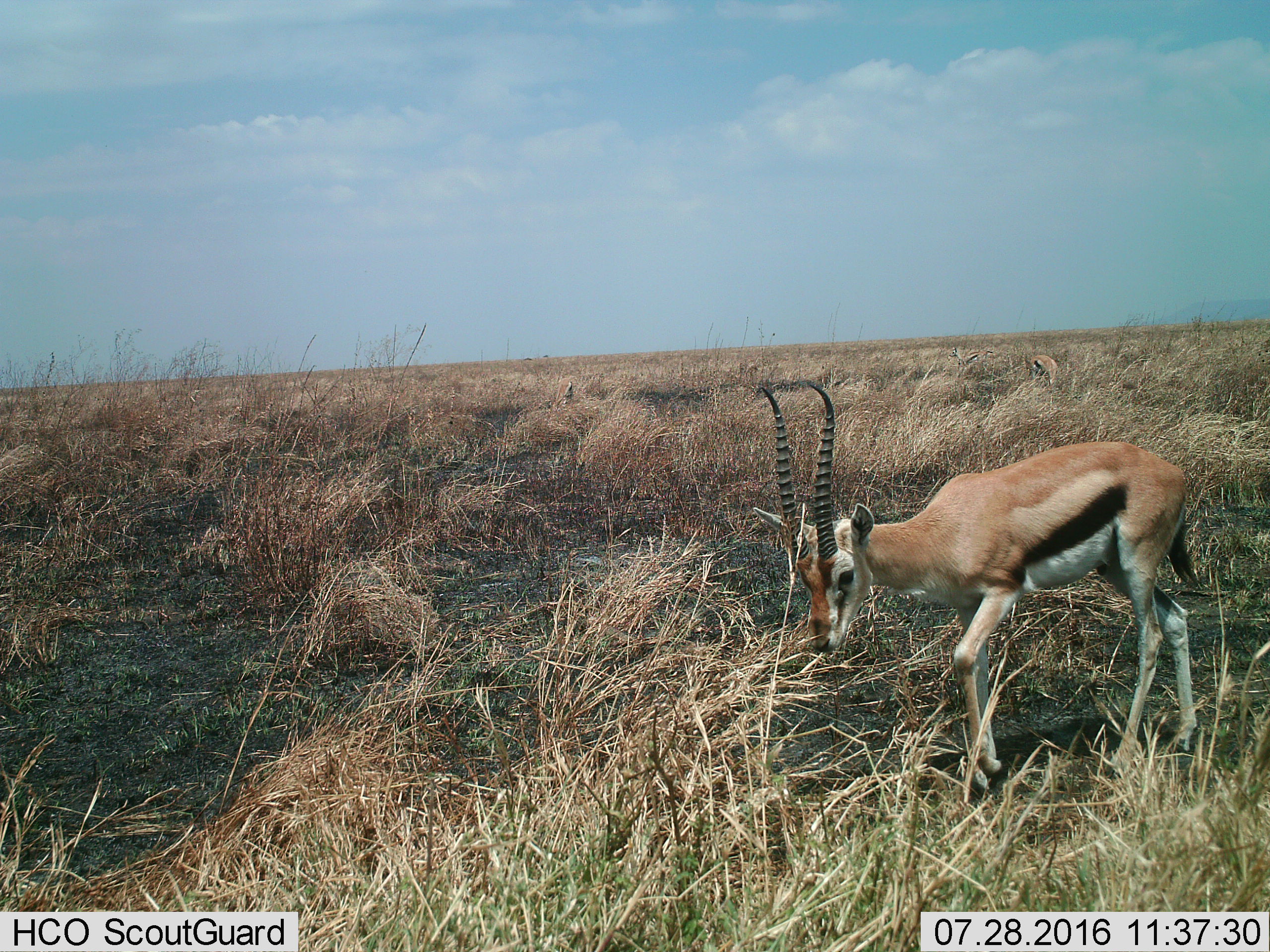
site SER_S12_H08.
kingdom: Animalia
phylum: Chordata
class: Mammalia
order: Artiodactyla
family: Bovidae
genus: Eudorcas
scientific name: Eudorcas thomsonii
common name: thomson's gazelle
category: gazellethomsons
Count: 1.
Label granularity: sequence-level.